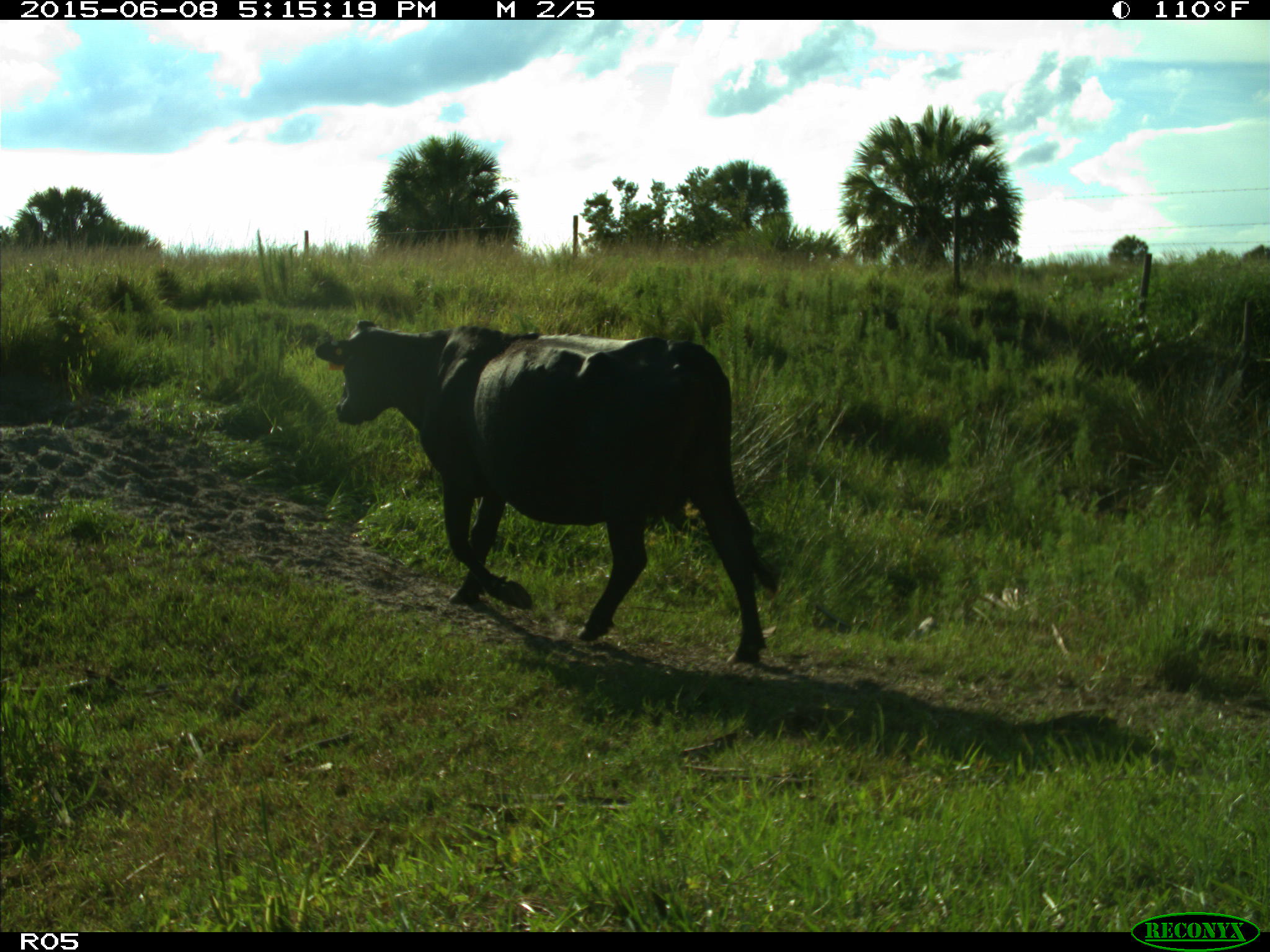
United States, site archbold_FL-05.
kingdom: Animalia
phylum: Chordata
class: Mammalia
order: Artiodactyla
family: Bovidae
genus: Bos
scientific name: Bos taurus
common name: domestic cow